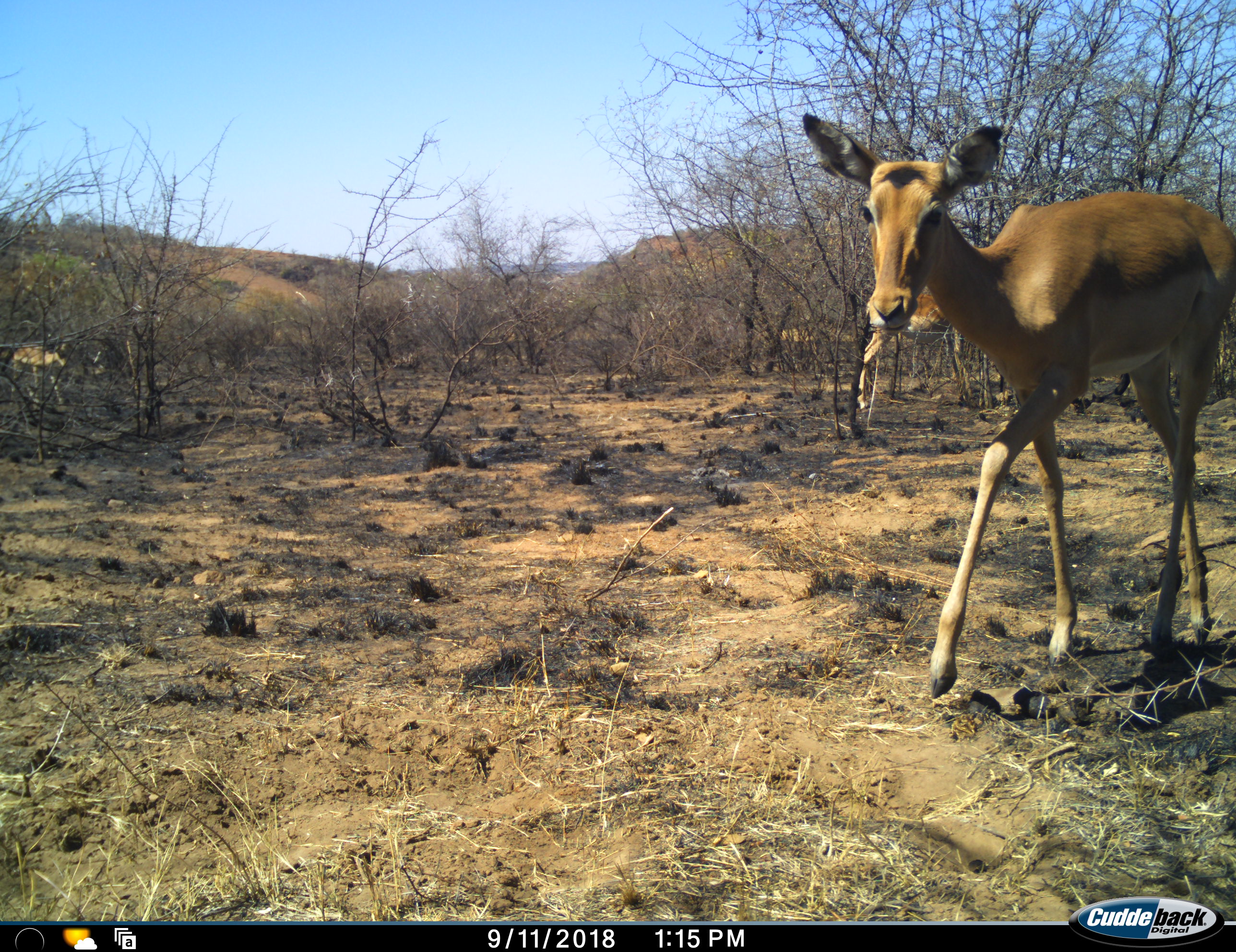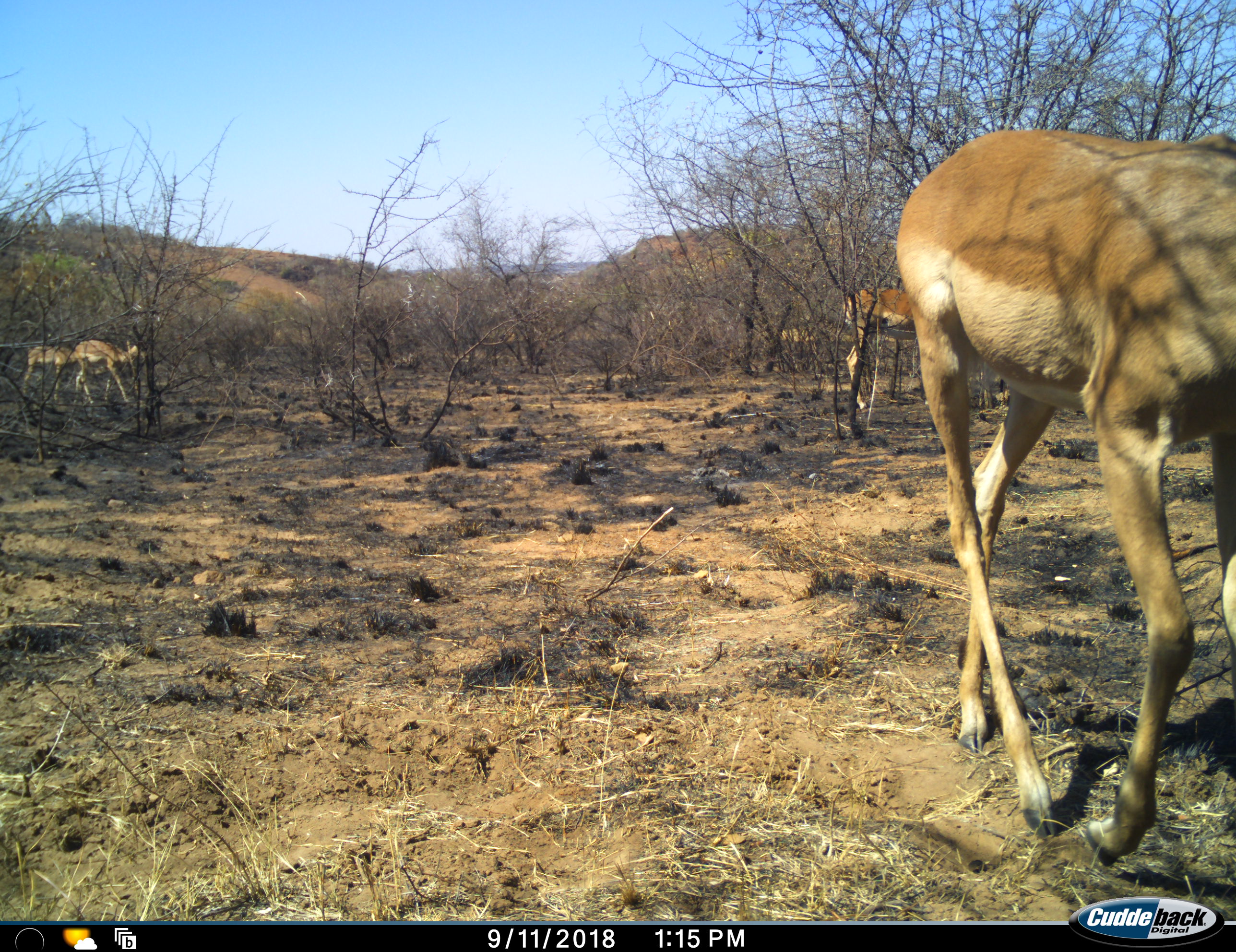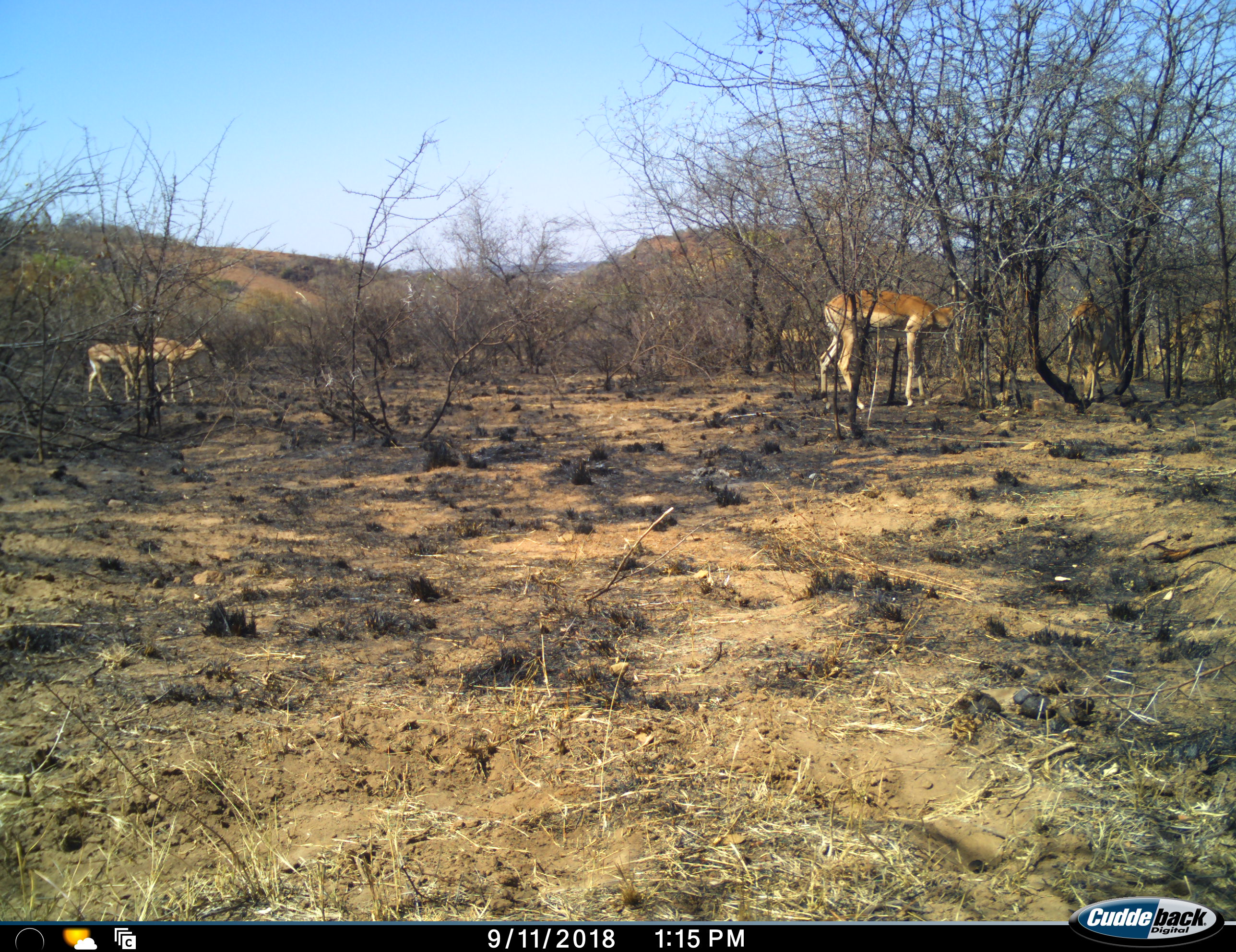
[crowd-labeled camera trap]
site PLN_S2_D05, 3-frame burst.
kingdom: Animalia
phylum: Chordata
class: Mammalia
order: Artiodactyla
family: Bovidae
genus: Aepyceros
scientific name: Aepyceros melampus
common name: impala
Impala (Aepyceros melampus), count 6. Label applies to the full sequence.